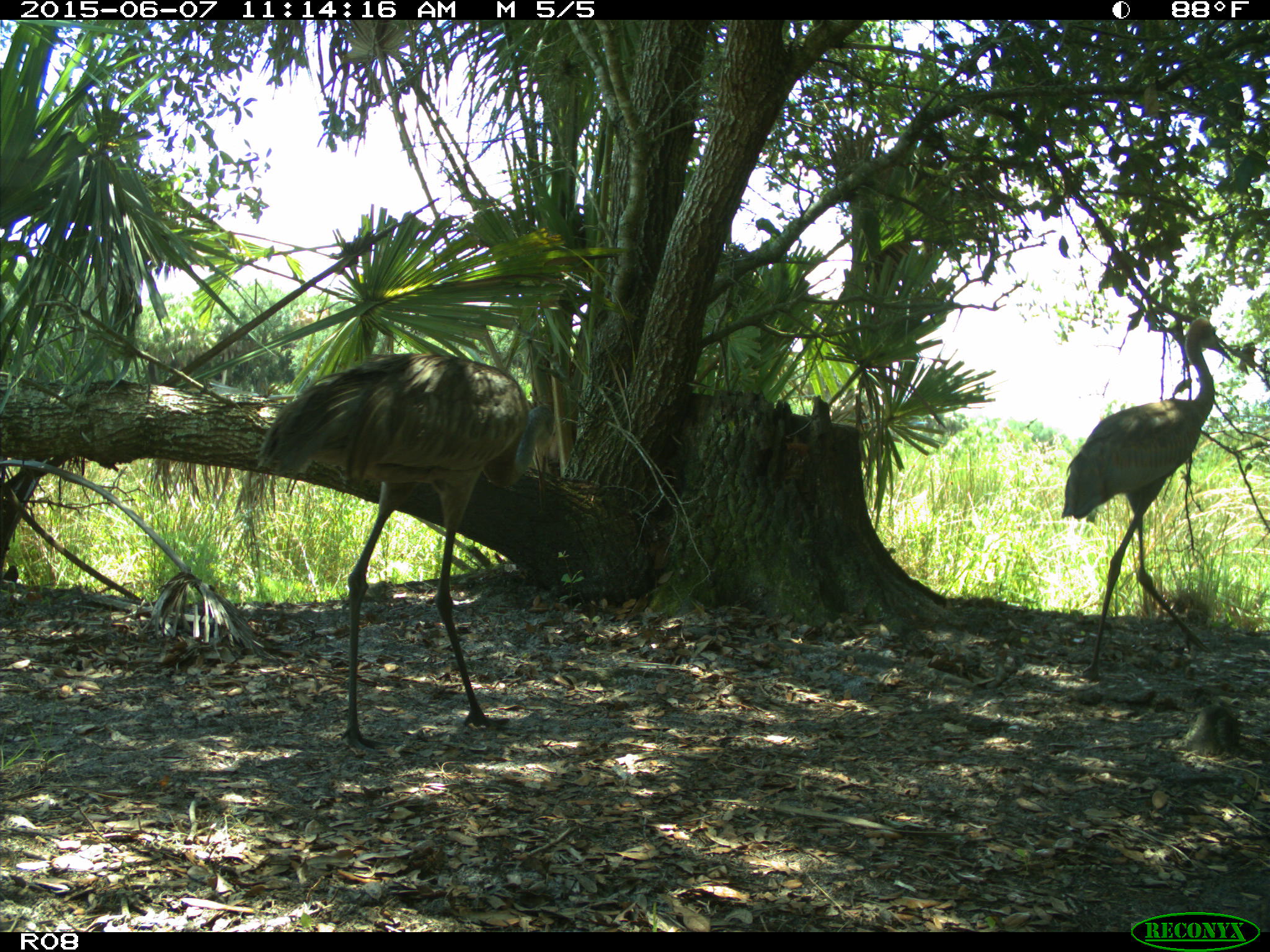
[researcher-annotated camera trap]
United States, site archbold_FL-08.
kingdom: Animalia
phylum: Chordata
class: Aves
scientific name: Aves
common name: birds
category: unidentified bird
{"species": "unidentified bird (birds) (Aves)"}